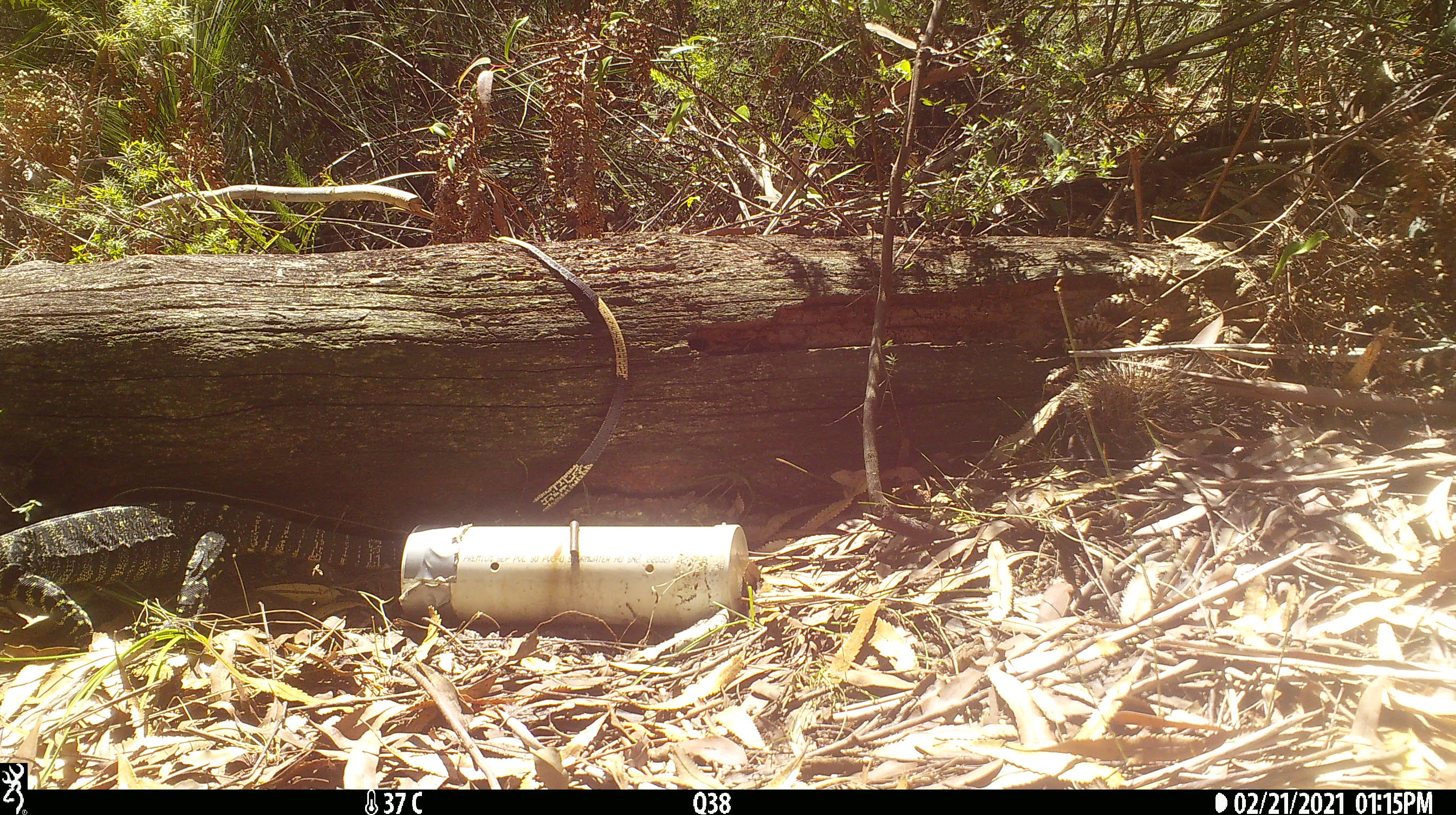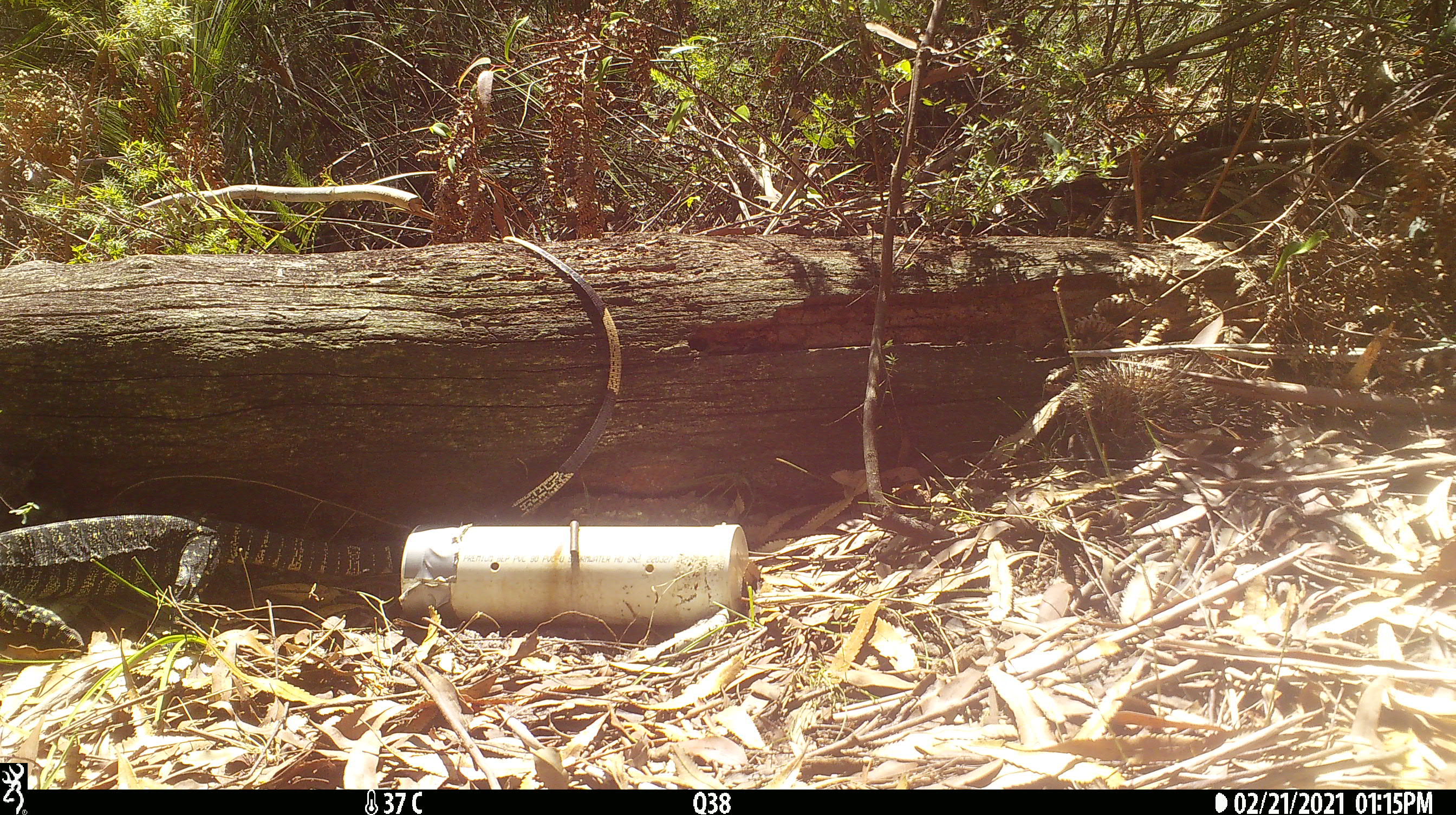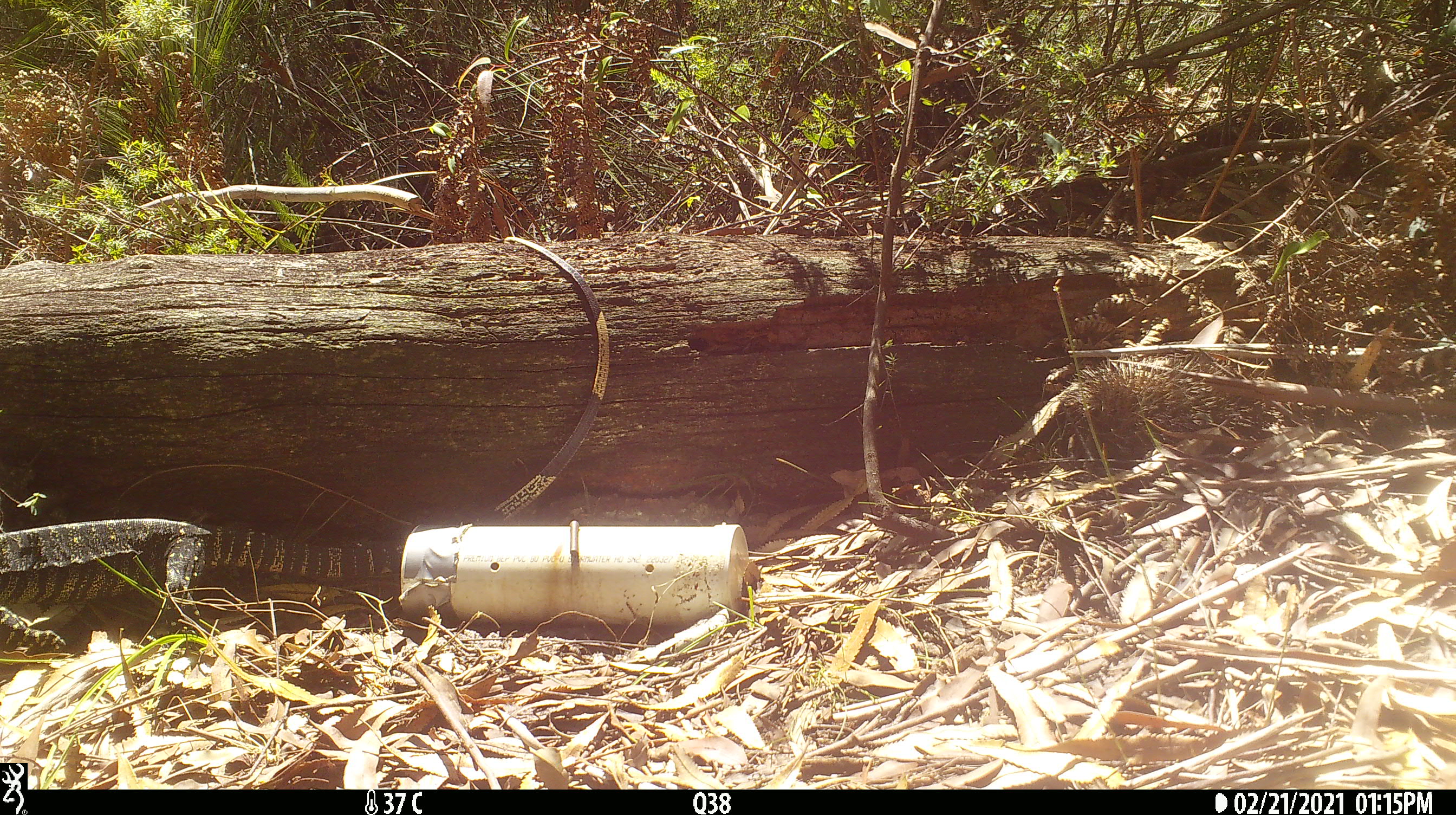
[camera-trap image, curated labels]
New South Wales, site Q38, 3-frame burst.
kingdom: Animalia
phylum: Chordata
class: Reptilia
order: Squamata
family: Varanidae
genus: Varanus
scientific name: Varanus varius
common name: lace monitor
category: goanna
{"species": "goanna (lace monitor) (Varanus varius)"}